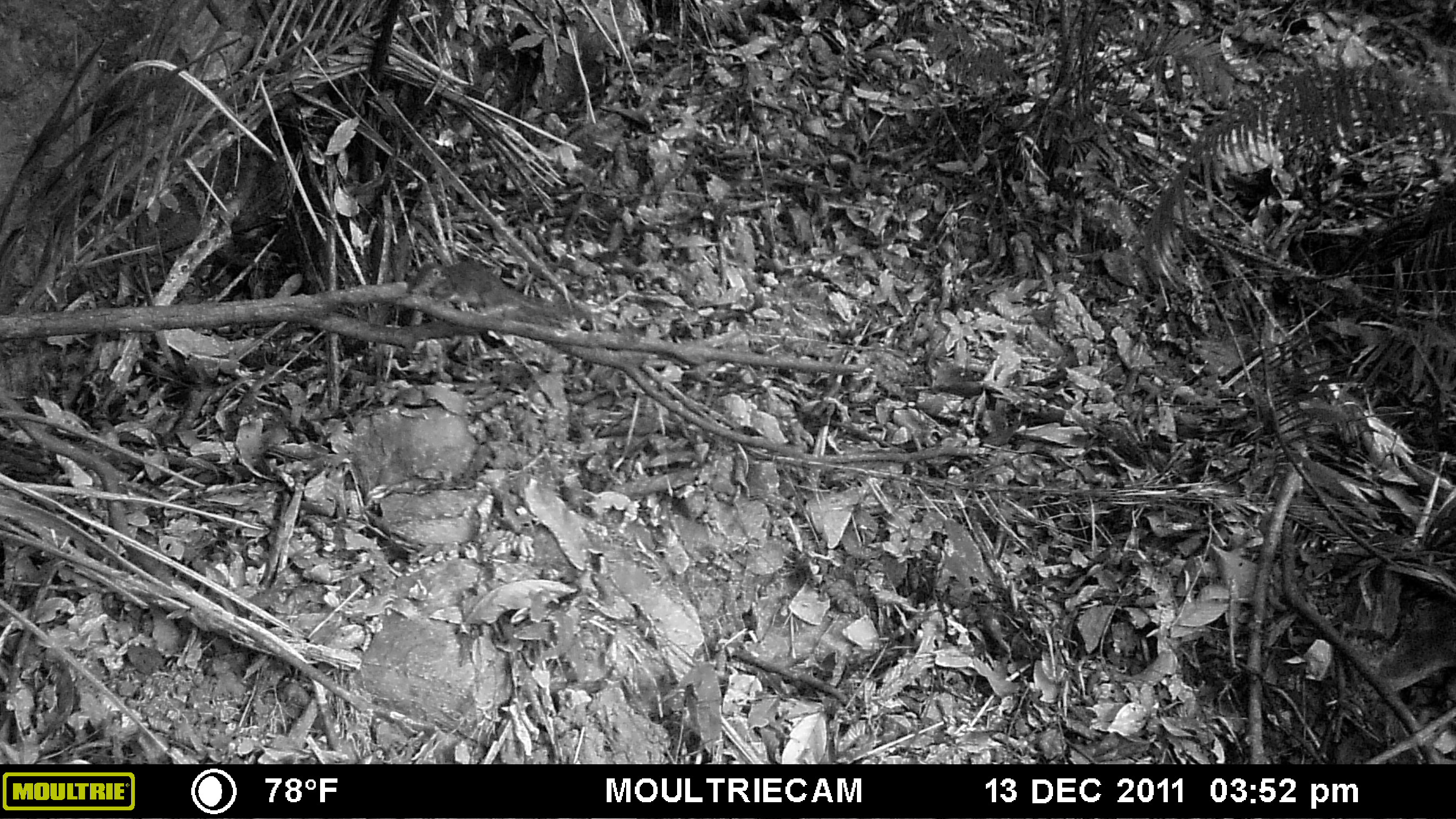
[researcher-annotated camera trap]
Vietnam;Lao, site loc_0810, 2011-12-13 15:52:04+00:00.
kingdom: Animalia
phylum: Chordata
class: Mammalia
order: Scandentia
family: Tupaiidae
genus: Tupaia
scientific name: Tupaia belangeri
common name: northern treeshrew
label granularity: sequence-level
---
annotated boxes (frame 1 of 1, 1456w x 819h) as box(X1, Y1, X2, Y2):
northern treeshrew: box(405, 259, 590, 319)